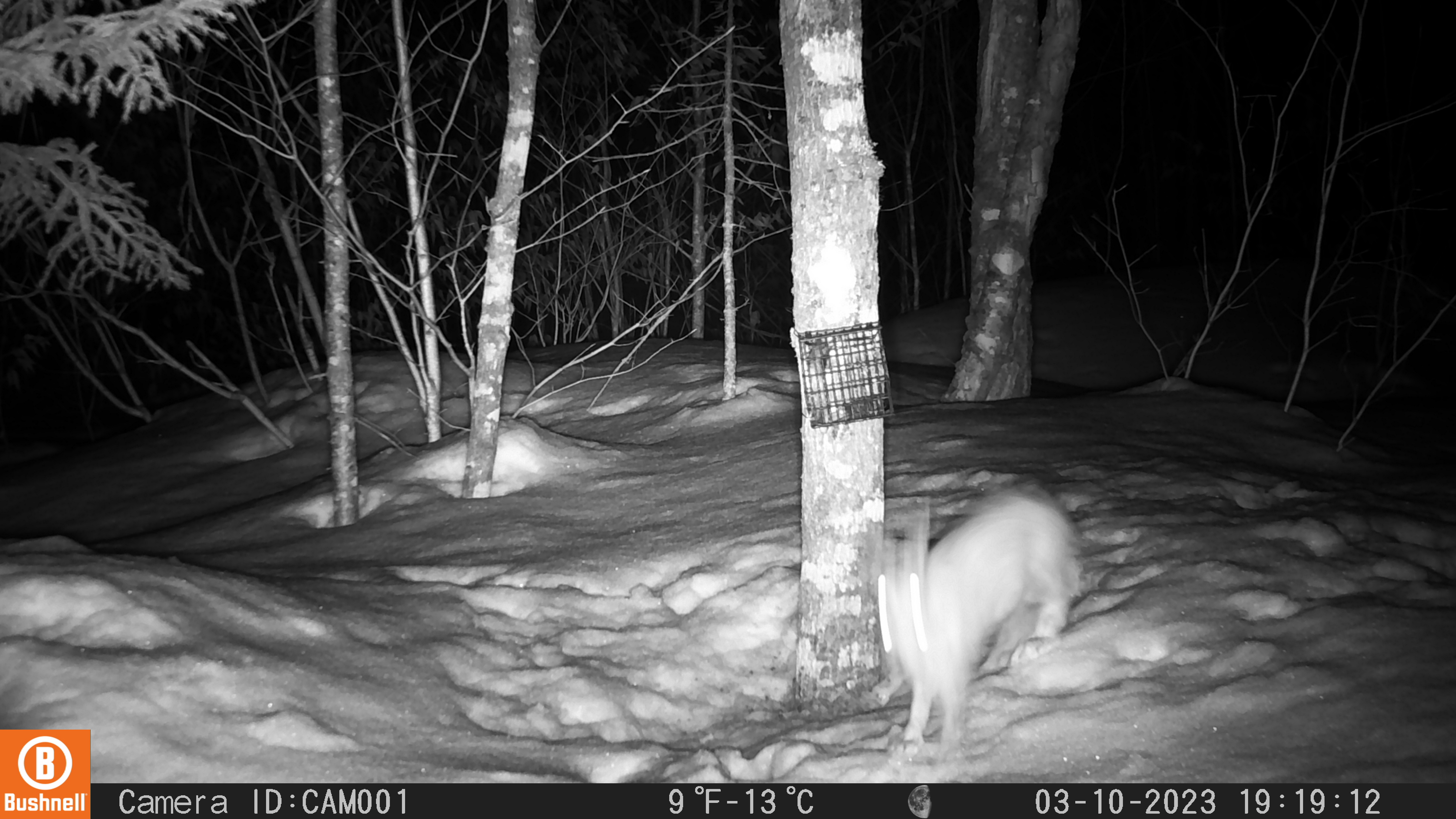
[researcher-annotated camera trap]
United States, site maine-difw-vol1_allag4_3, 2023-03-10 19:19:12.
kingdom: Animalia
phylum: Chordata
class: Mammalia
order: Lagomorpha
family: Leporidae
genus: Lepus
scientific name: Lepus americanus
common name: snowshoe hare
Snowshoe hare (Lepus americanus).